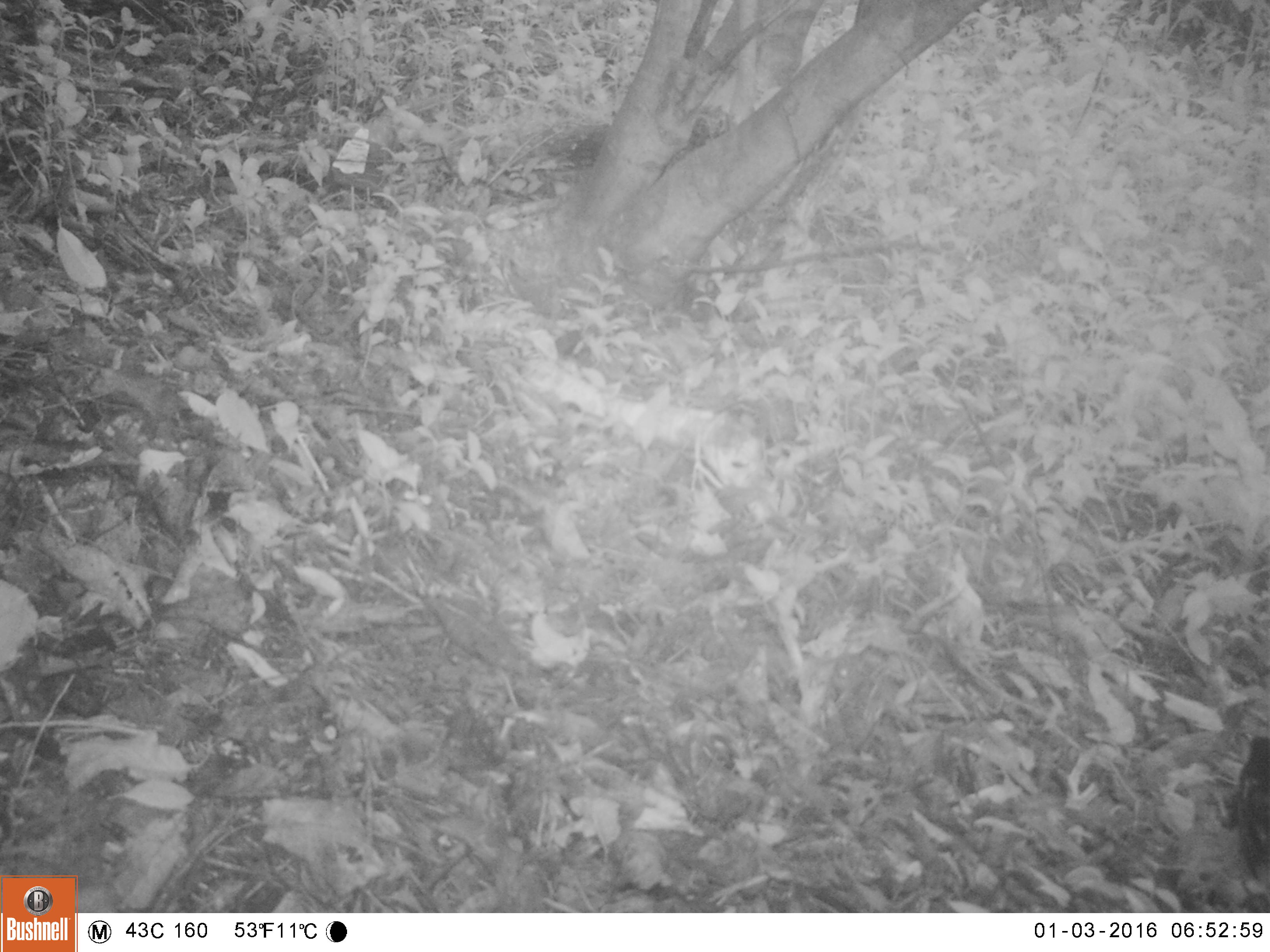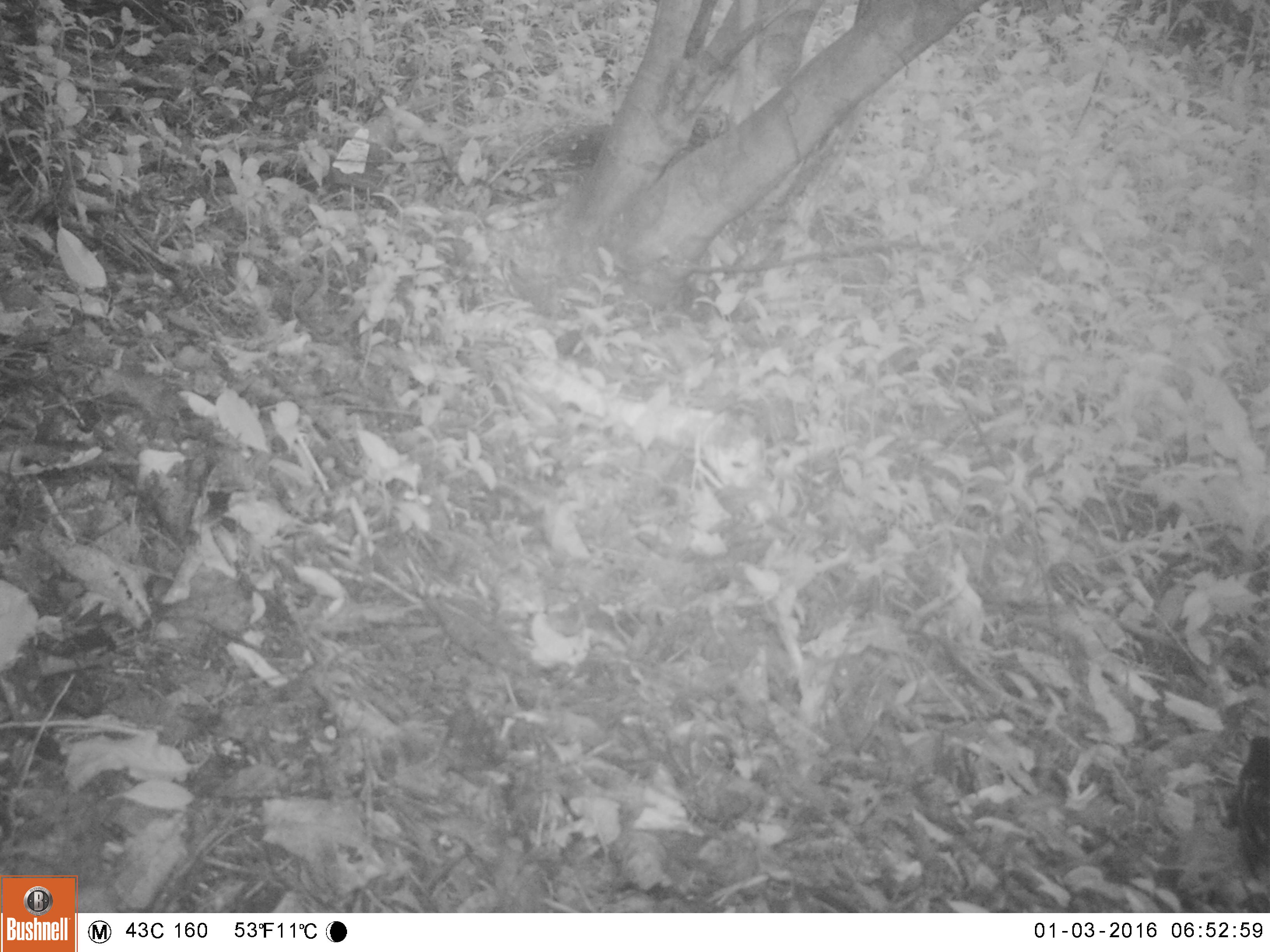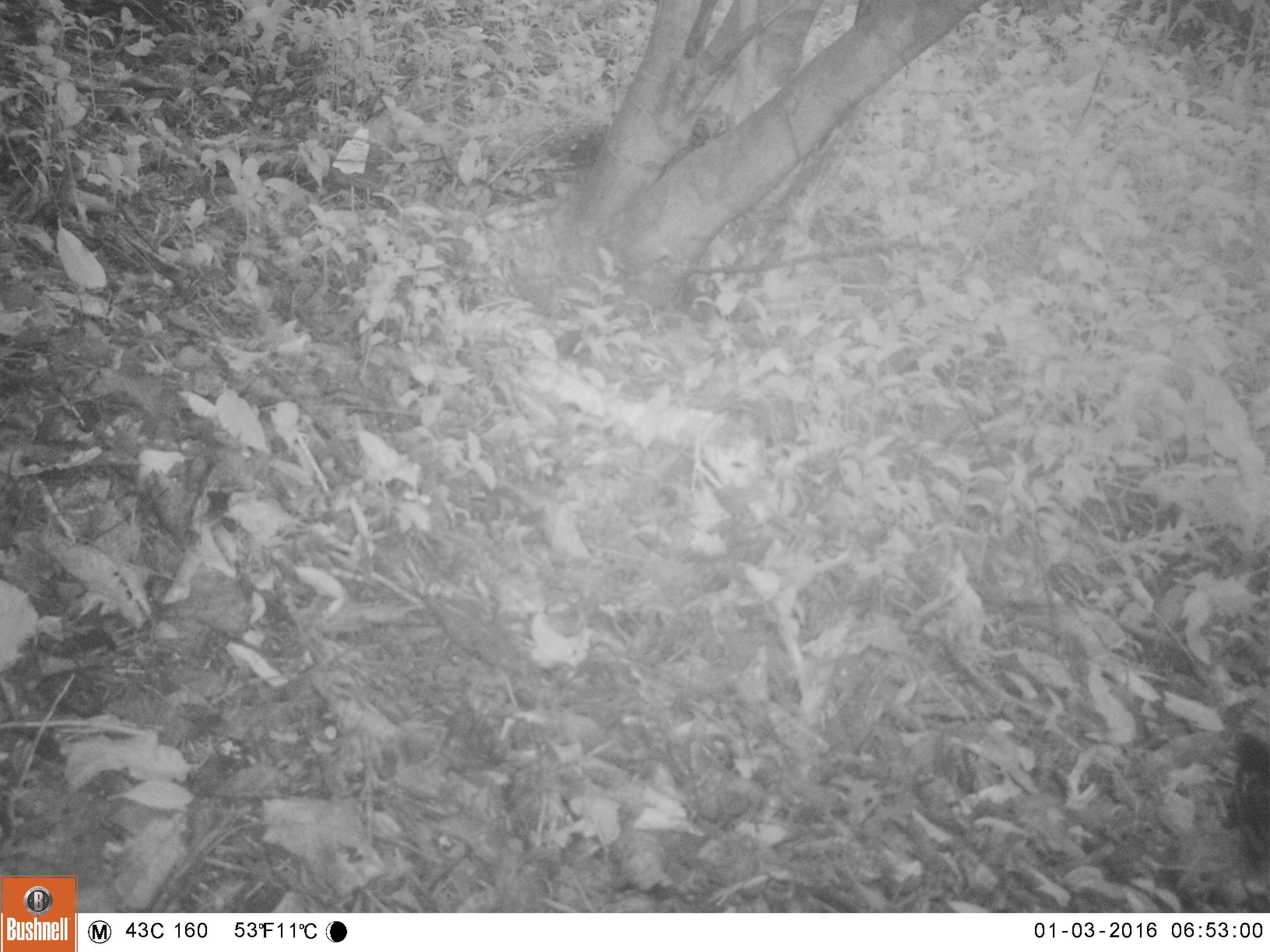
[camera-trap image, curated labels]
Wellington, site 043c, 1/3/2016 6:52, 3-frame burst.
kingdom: Animalia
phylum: Chordata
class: Aves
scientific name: Aves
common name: bird